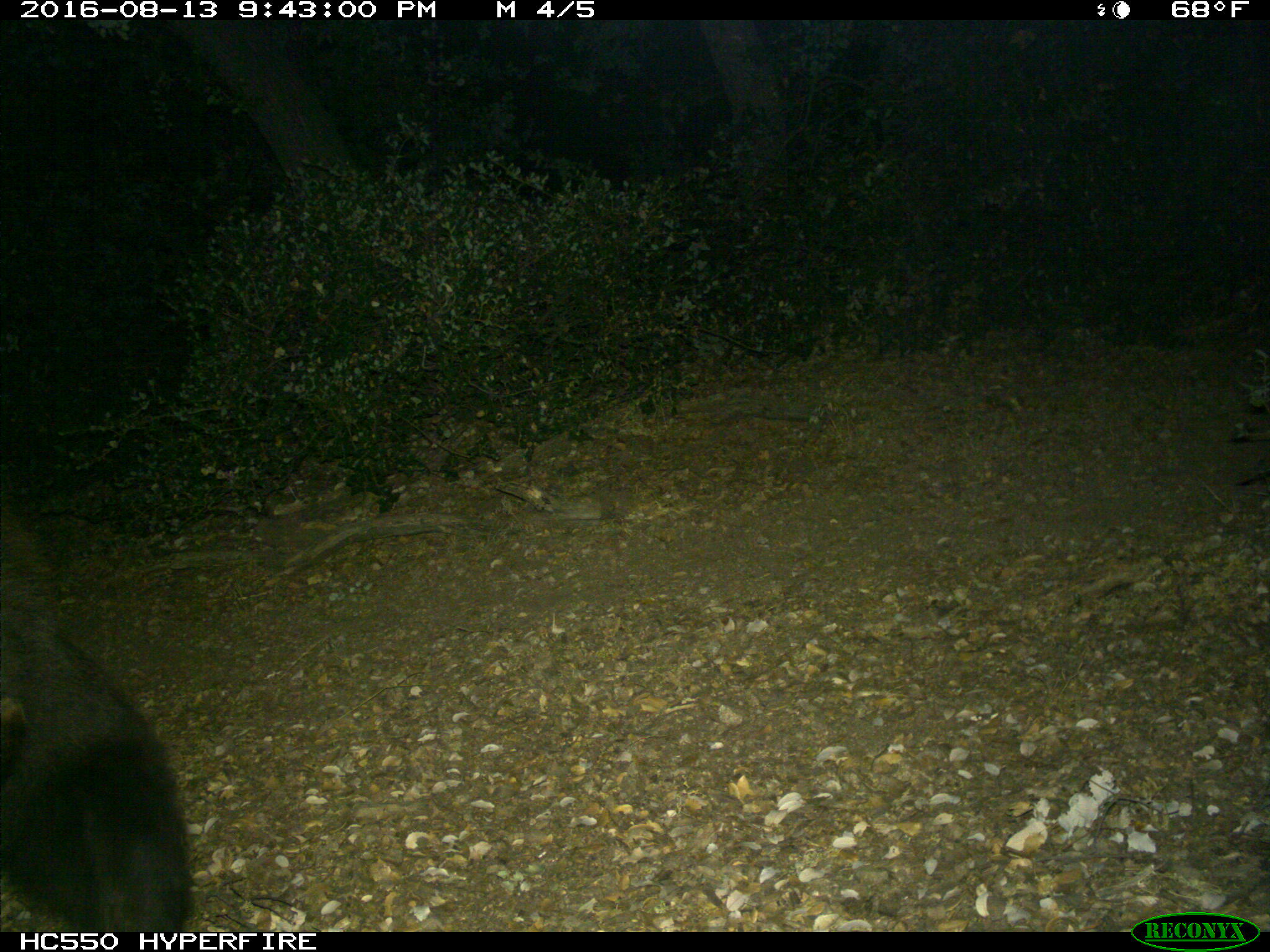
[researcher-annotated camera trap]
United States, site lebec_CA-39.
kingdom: Animalia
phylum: Chordata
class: Mammalia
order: Carnivora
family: Ursidae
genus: Ursus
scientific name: Ursus americanus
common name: american black bear